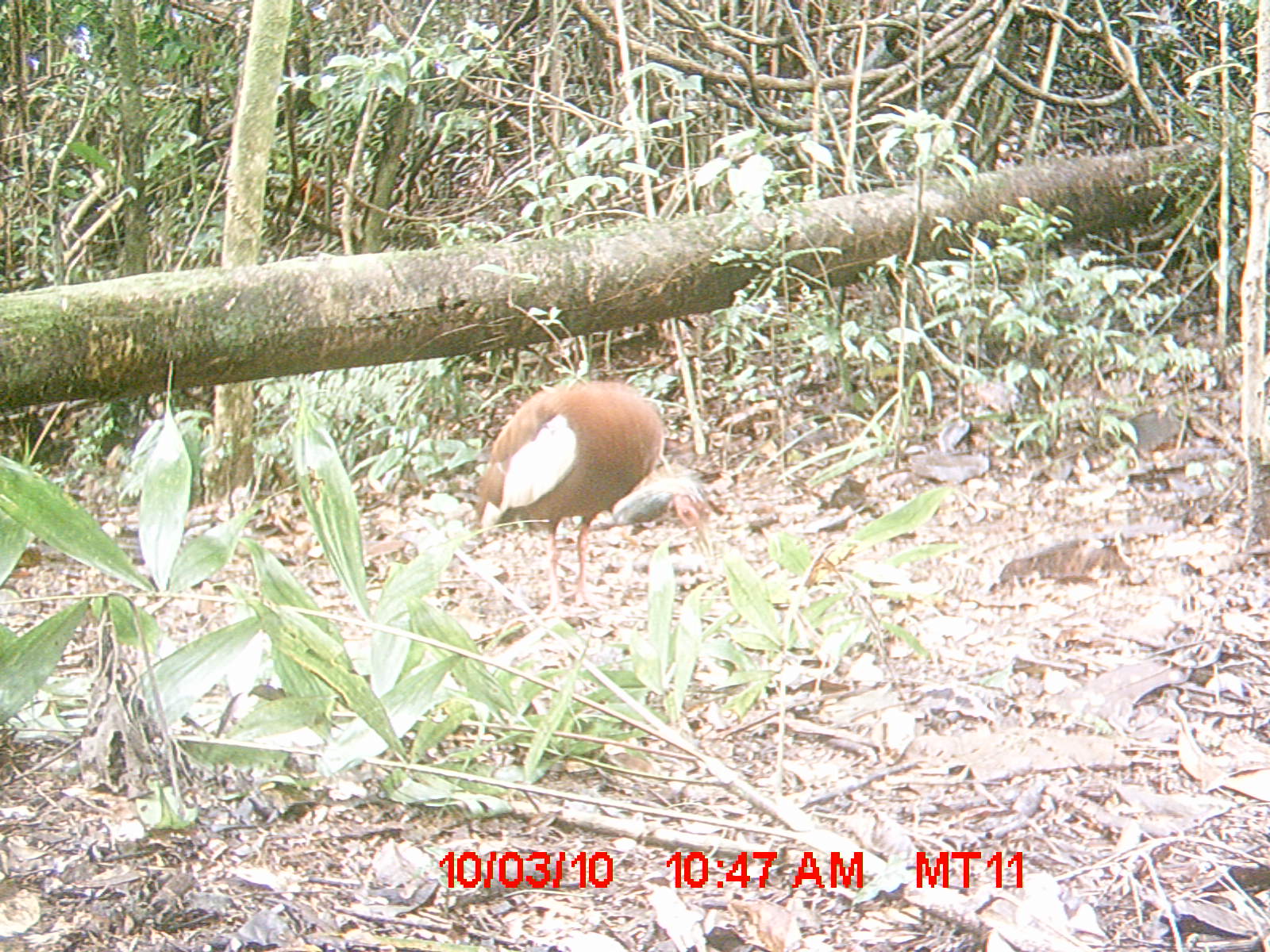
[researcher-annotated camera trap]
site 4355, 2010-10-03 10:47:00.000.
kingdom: Animalia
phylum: Chordata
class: Aves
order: Pelecaniformes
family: Threskiornithidae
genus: Lophotibis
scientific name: Lophotibis cristata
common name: madagascar ibis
Lophotibis cristata (madagascar ibis), count 1.